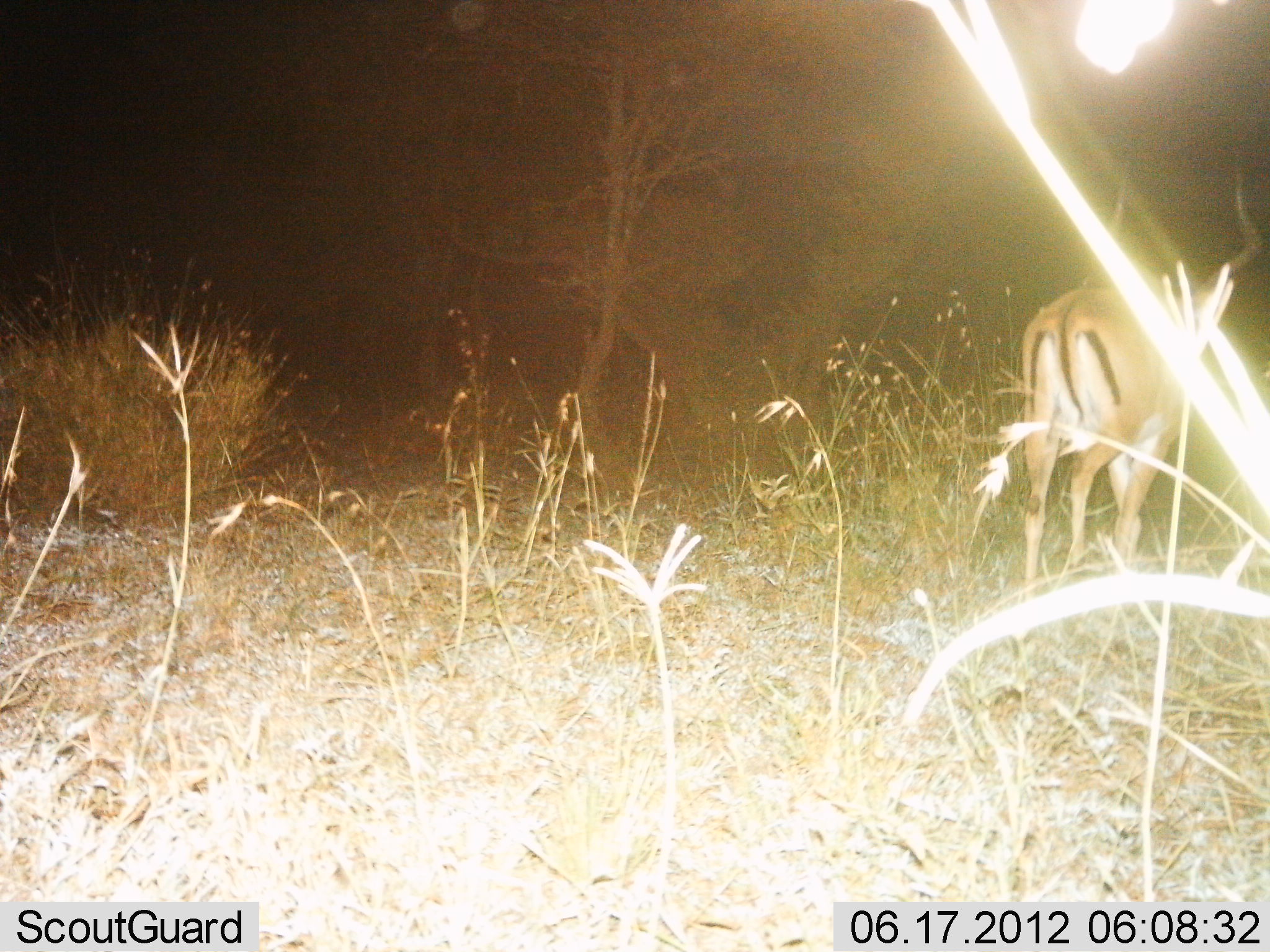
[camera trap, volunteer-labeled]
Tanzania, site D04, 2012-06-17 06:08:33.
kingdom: Animalia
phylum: Chordata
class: Mammalia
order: Artiodactyla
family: Bovidae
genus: Aepyceros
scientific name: Aepyceros melampus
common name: impala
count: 1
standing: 10%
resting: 0%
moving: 90%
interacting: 0%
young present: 0%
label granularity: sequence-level